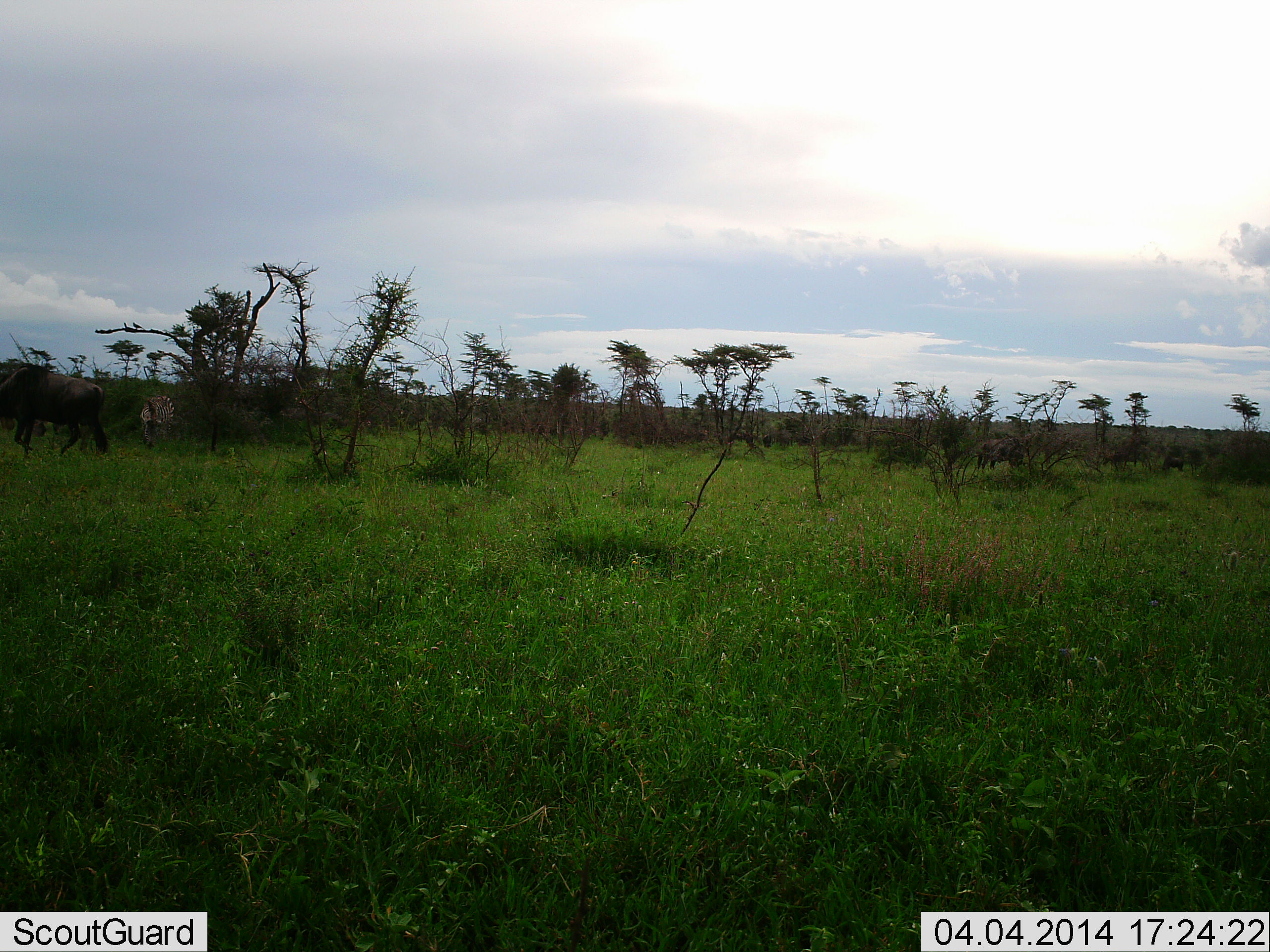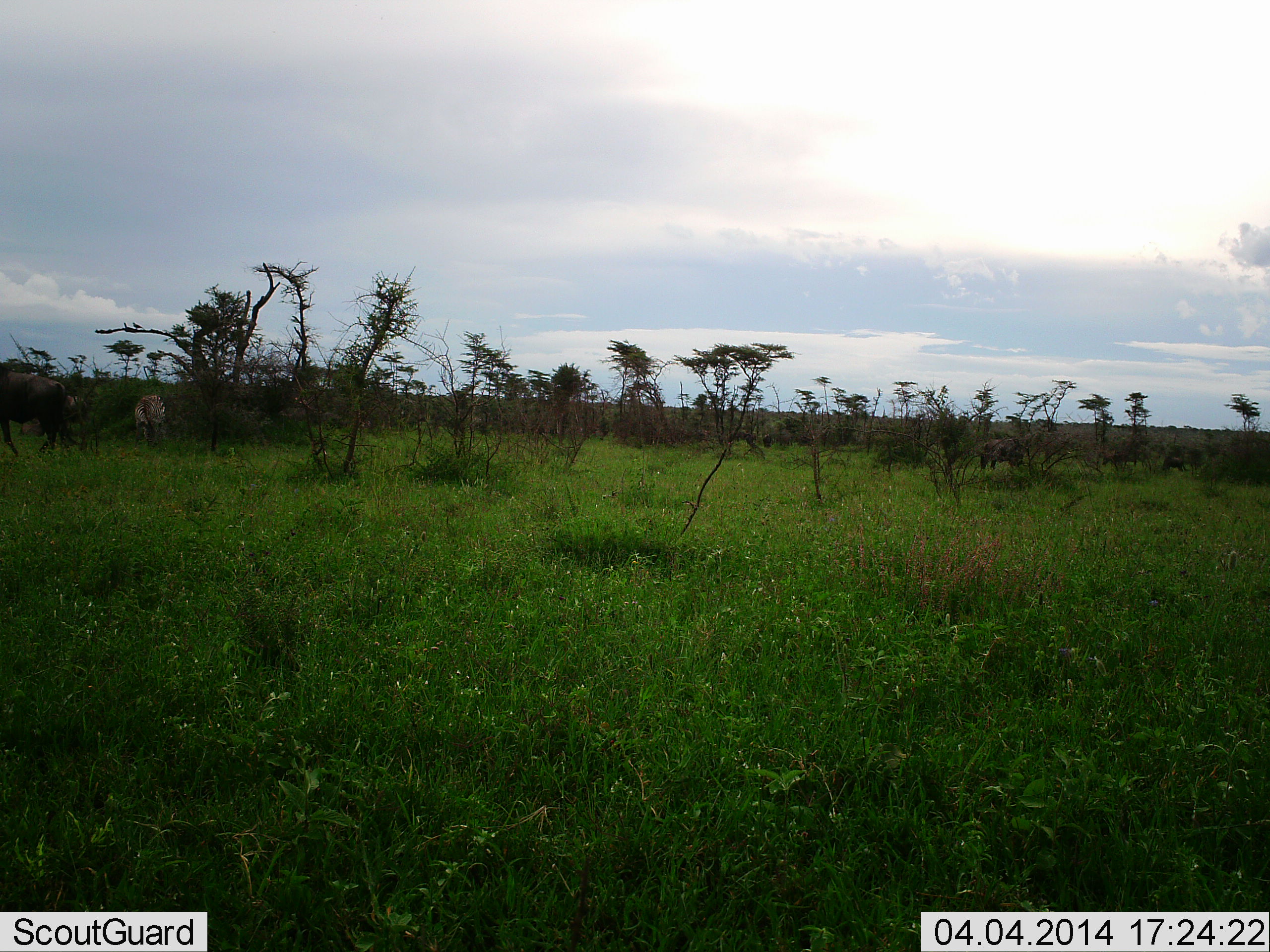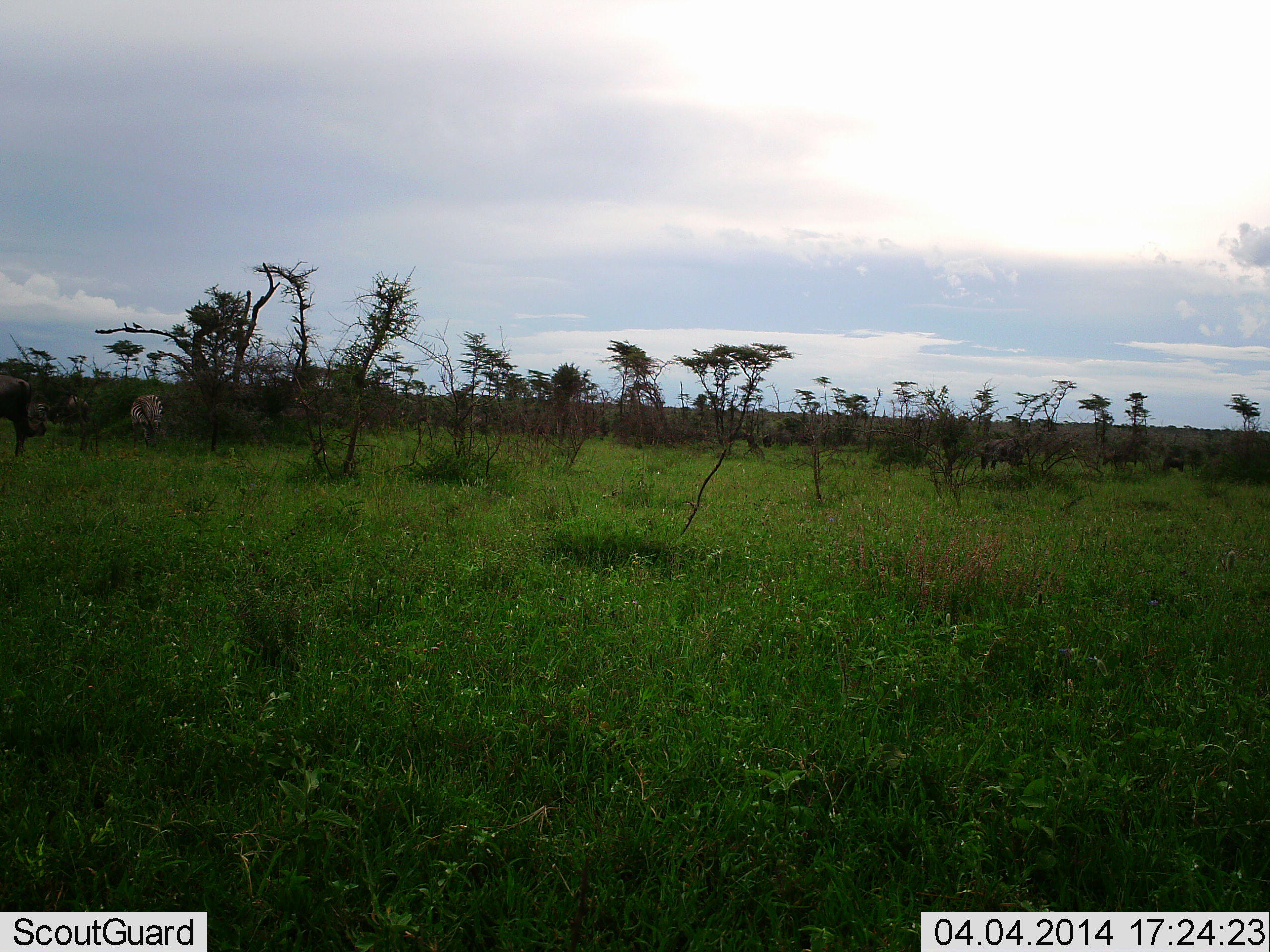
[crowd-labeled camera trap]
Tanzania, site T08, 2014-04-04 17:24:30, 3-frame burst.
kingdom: Animalia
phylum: Chordata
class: Mammalia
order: Artiodactyla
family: Bovidae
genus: Connochaetes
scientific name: Connochaetes taurinus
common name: blue wildebeest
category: wildebeest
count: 3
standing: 19%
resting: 6%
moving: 94%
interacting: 0%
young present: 0%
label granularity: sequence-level